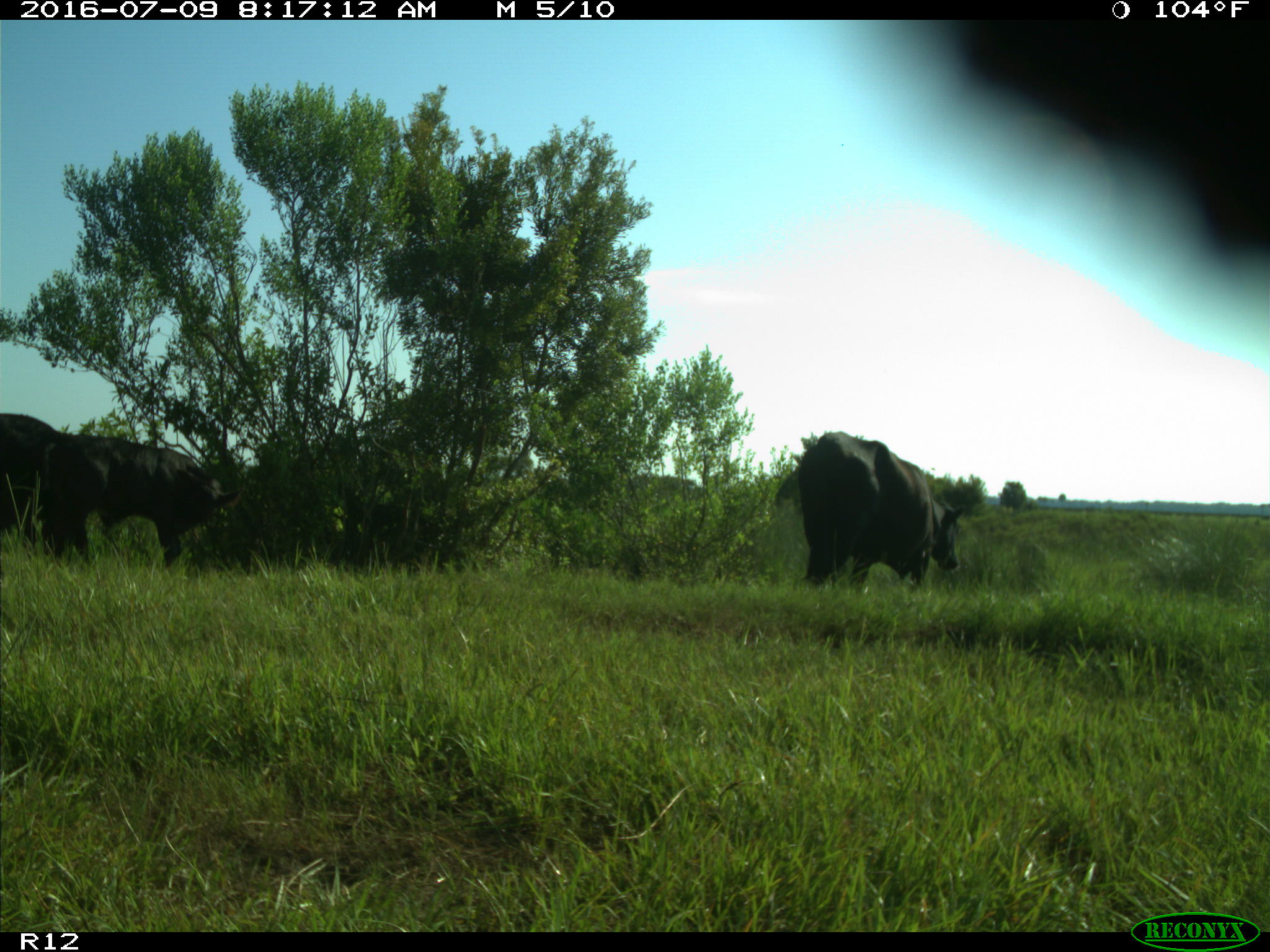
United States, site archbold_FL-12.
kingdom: Animalia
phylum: Chordata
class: Mammalia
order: Artiodactyla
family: Bovidae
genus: Bos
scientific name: Bos taurus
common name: domestic cow